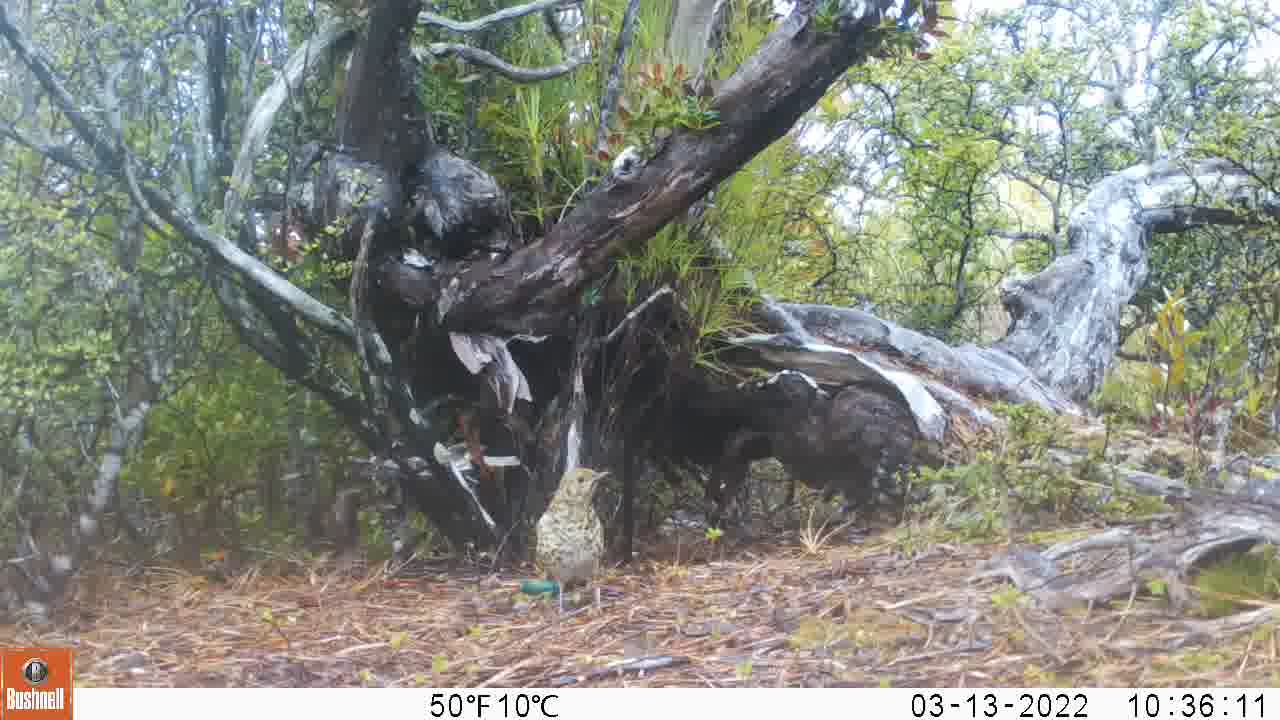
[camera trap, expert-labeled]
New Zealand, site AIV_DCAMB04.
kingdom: Animalia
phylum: Chordata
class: Aves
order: Passeriformes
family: Turdidae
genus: Turdus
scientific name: Turdus philomelos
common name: song thrush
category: thrush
Thrush (song thrush) (Turdus philomelos).